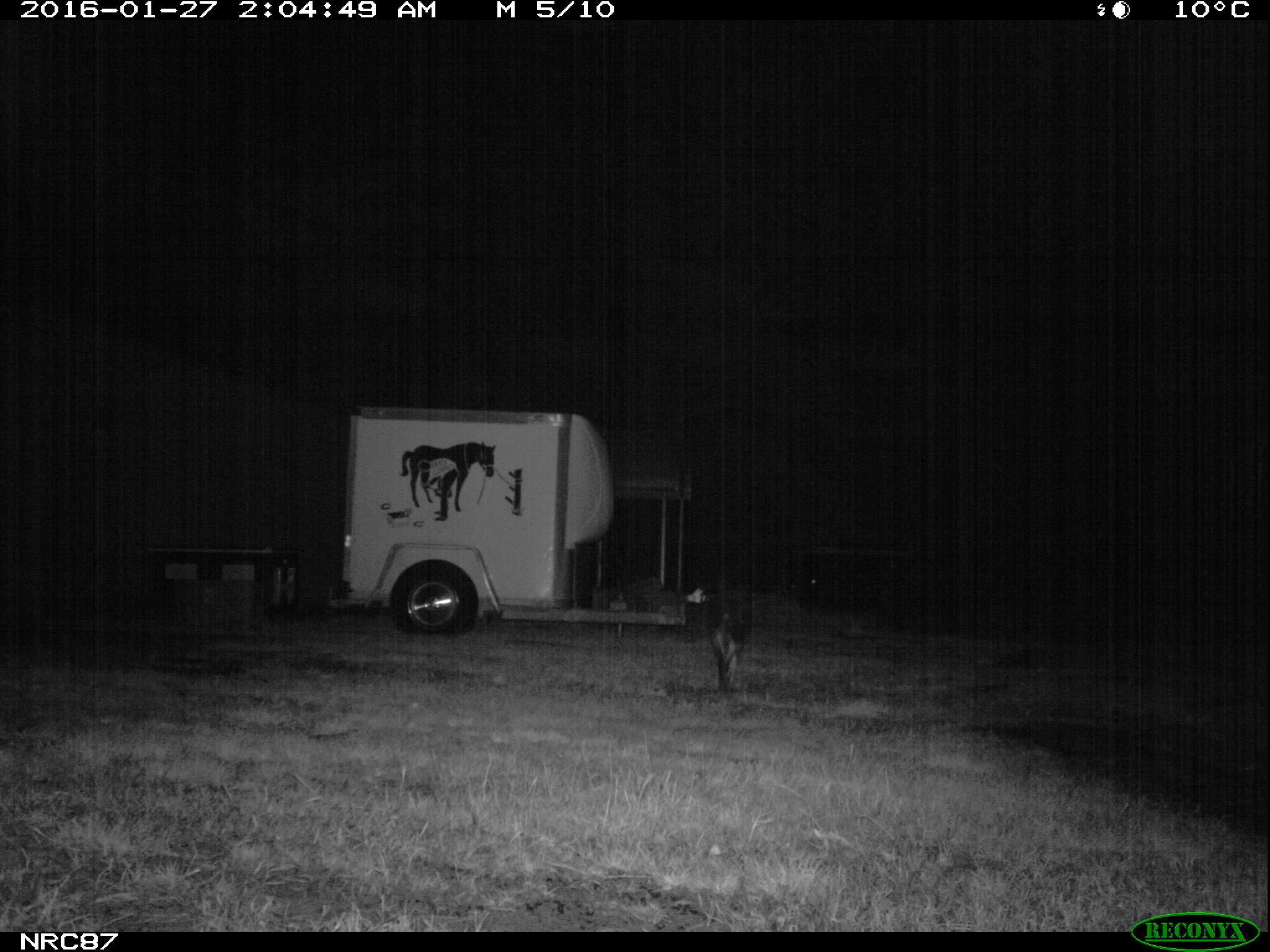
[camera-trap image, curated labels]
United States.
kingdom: Animalia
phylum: Chordata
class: Mammalia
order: Carnivora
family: Canidae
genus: Canis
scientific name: Canis familiaris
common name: domestic dog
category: Dog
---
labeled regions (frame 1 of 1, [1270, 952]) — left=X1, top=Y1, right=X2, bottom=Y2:
Dog: left=692, top=575, right=760, bottom=703